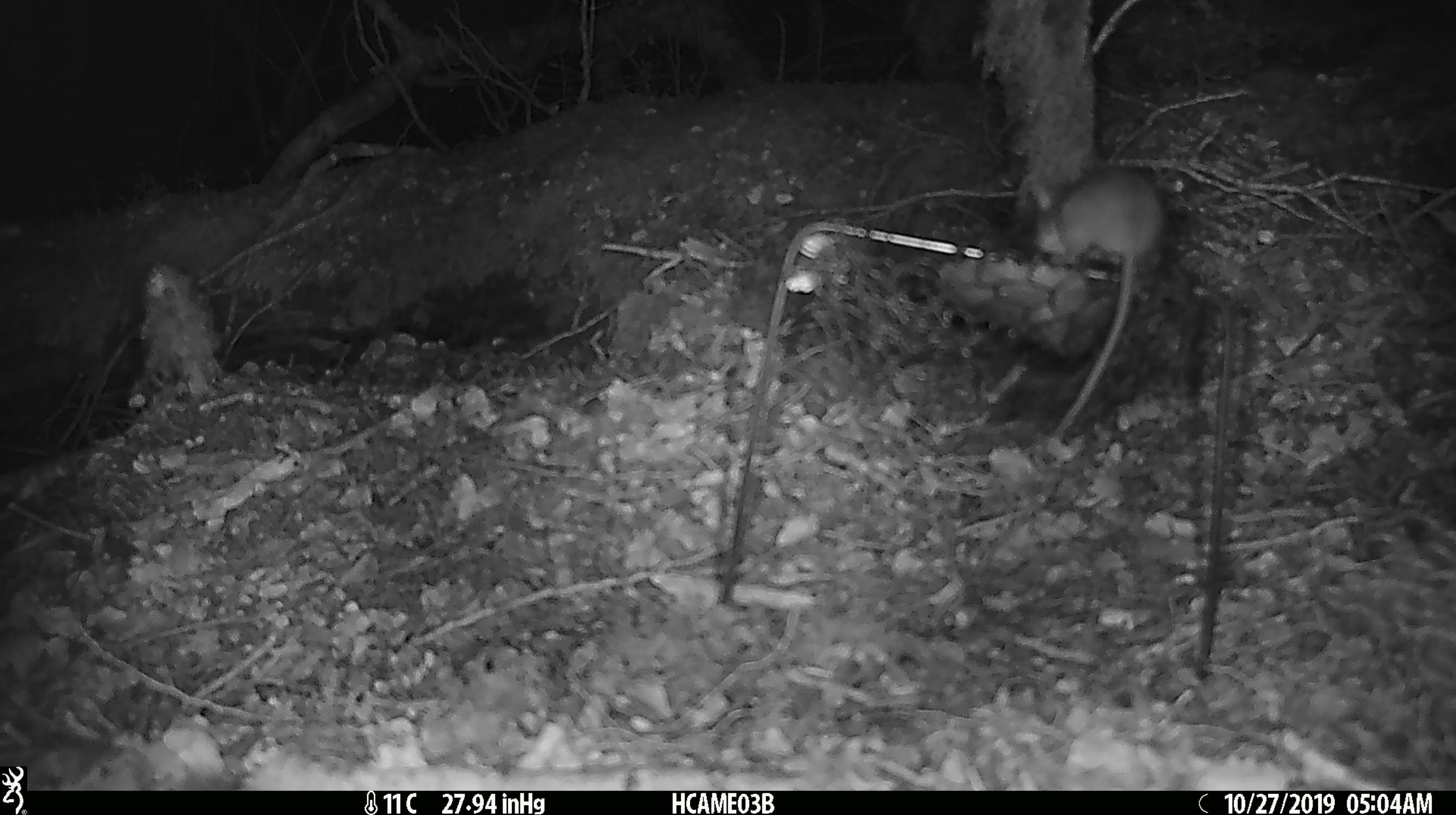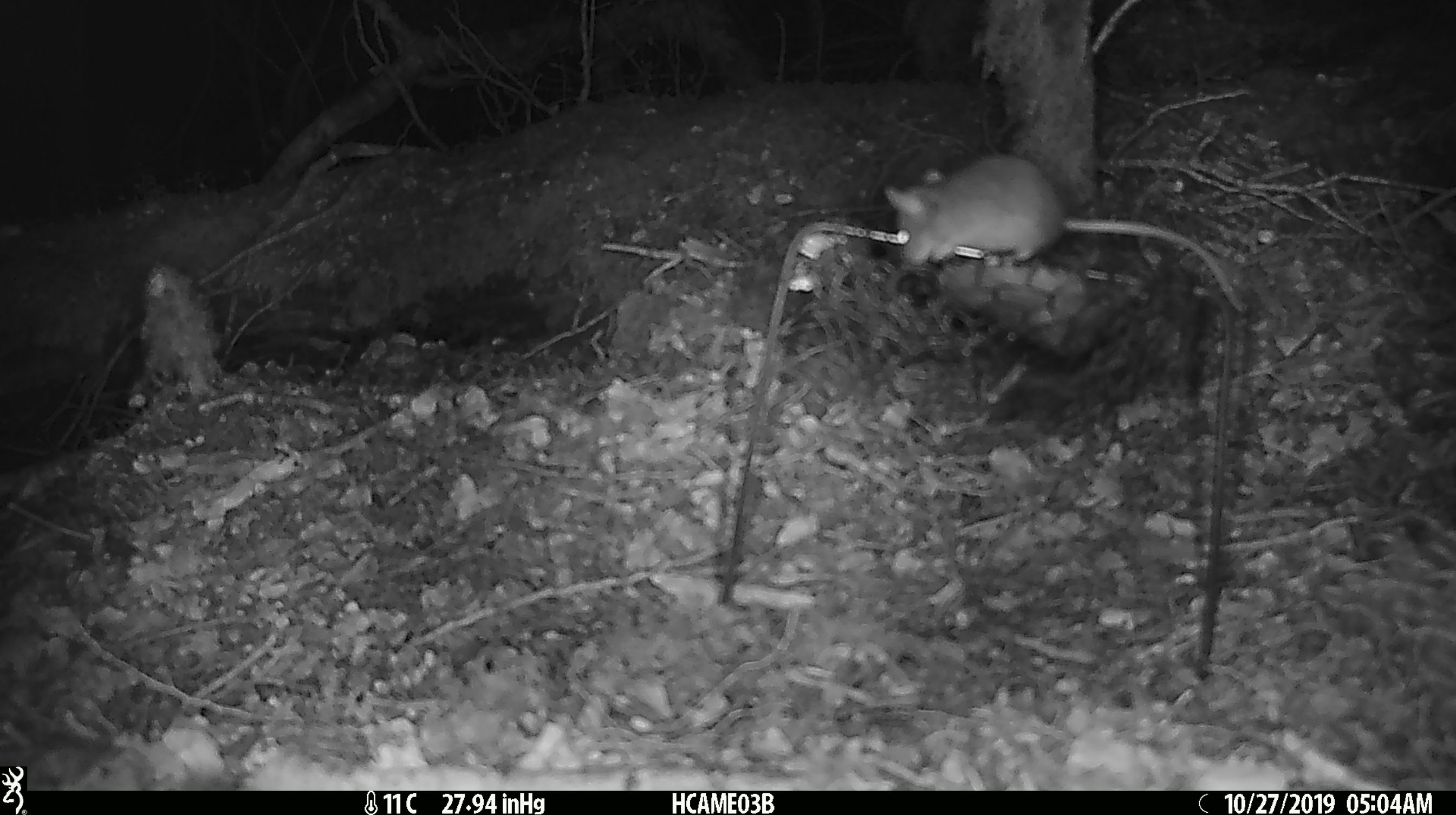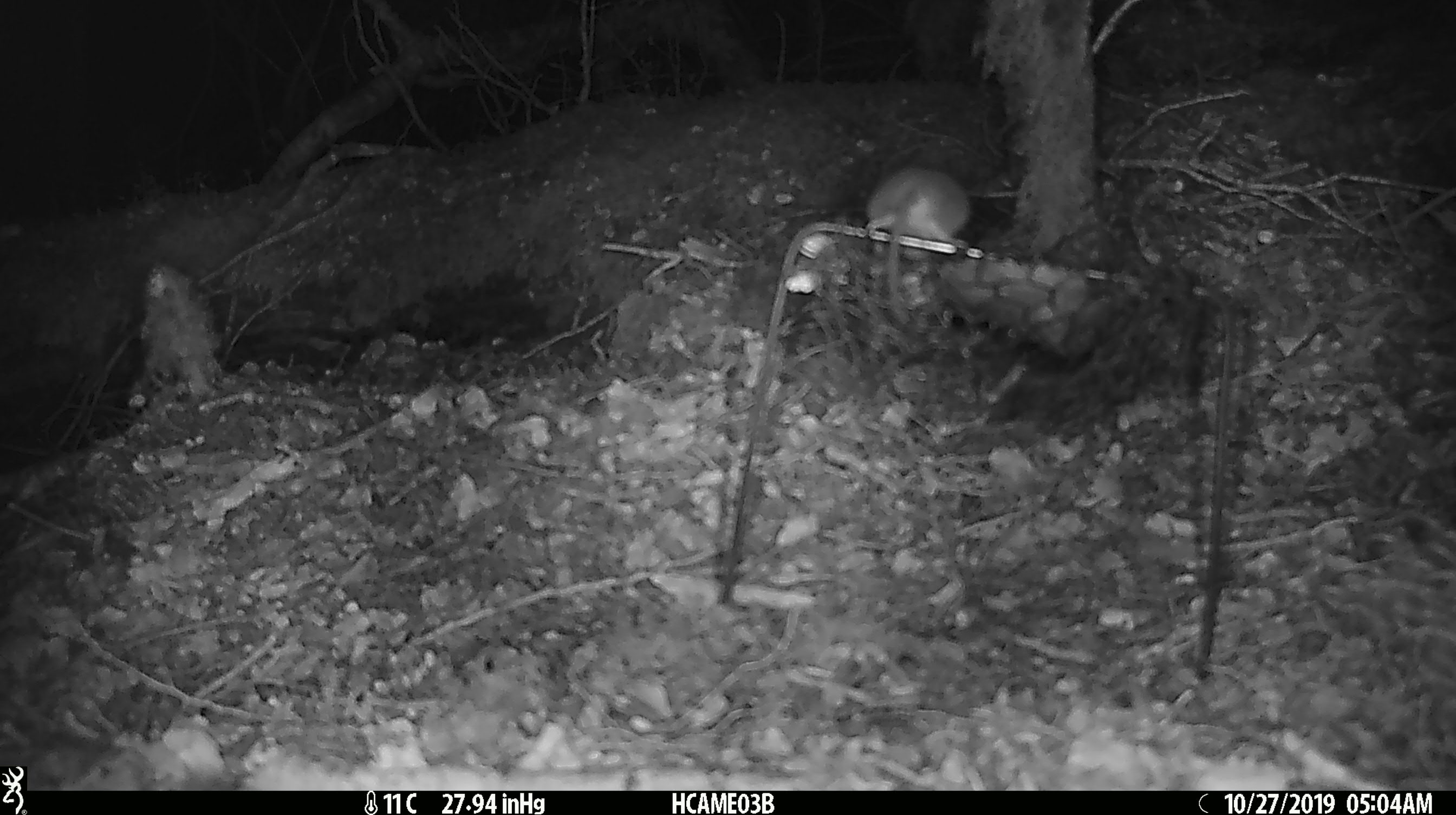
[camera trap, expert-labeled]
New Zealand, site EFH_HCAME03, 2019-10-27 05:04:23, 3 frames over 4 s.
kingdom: Animalia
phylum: Chordata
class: Mammalia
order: Rodentia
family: Muridae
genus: Mus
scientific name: Mus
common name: mouse